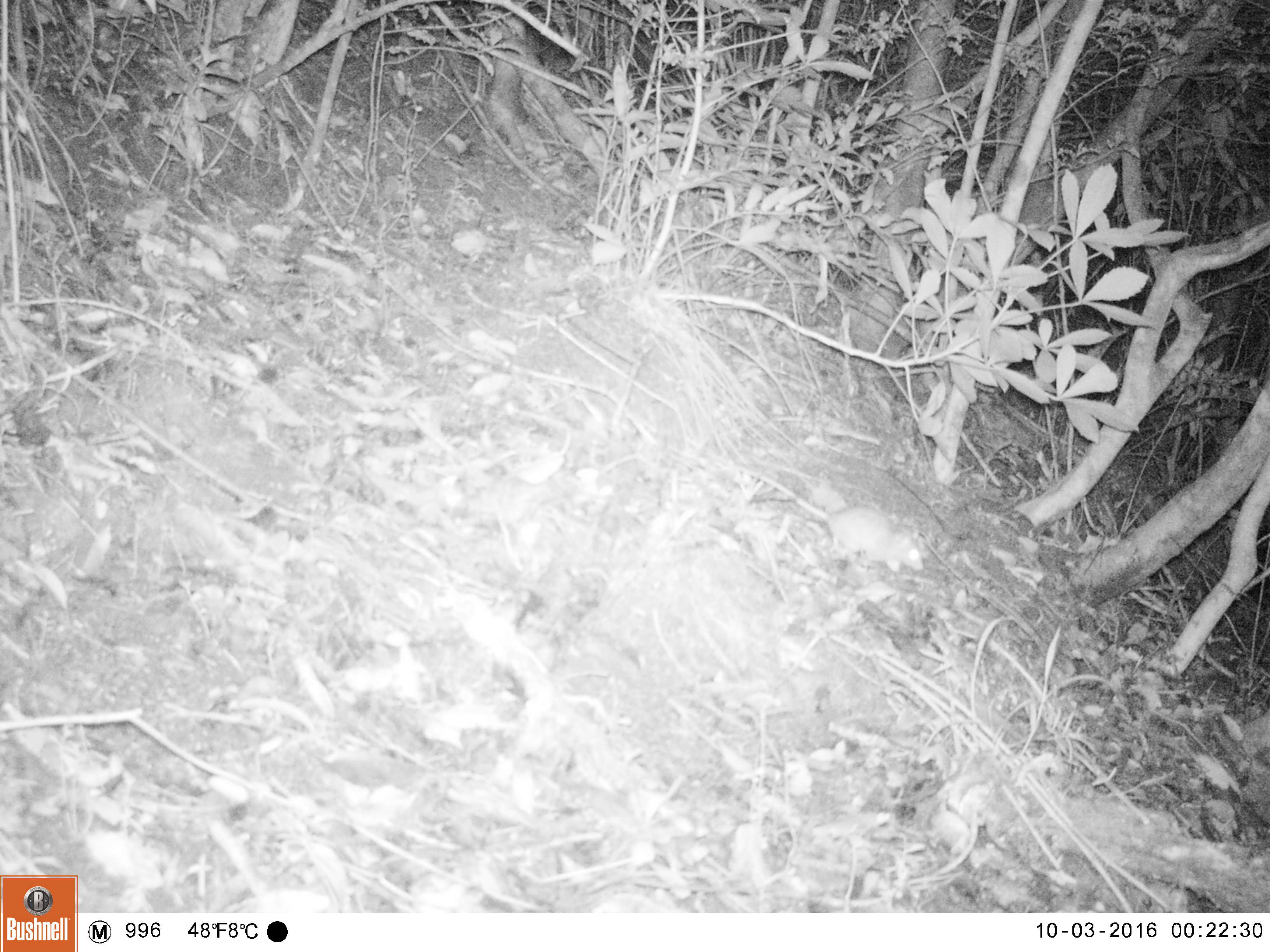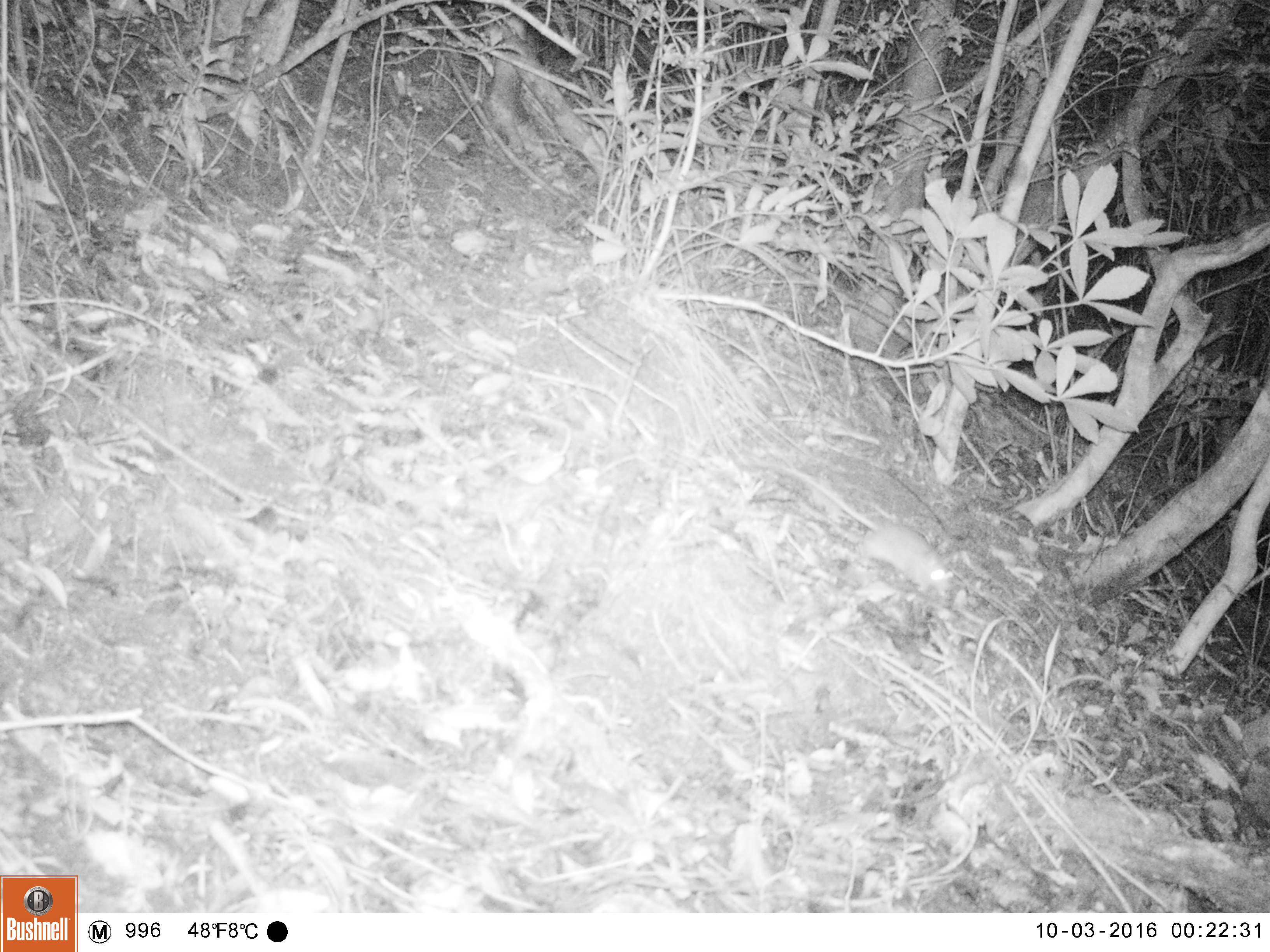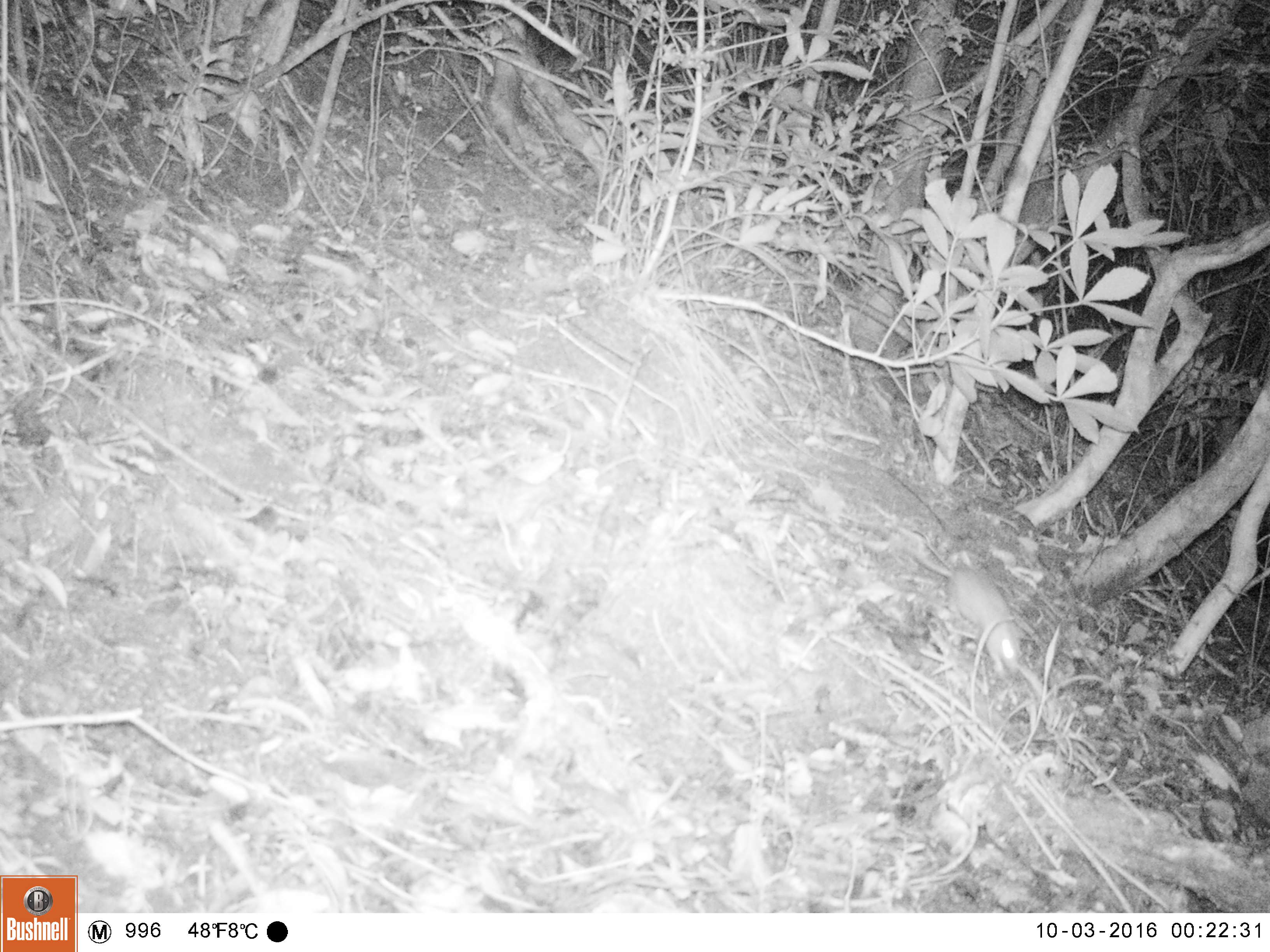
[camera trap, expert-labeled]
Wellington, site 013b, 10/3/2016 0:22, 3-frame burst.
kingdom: Animalia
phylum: Chordata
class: Mammalia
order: Rodentia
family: Muridae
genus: Rattus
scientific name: Rattus rattus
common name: ship rat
Ship rat (Rattus rattus).